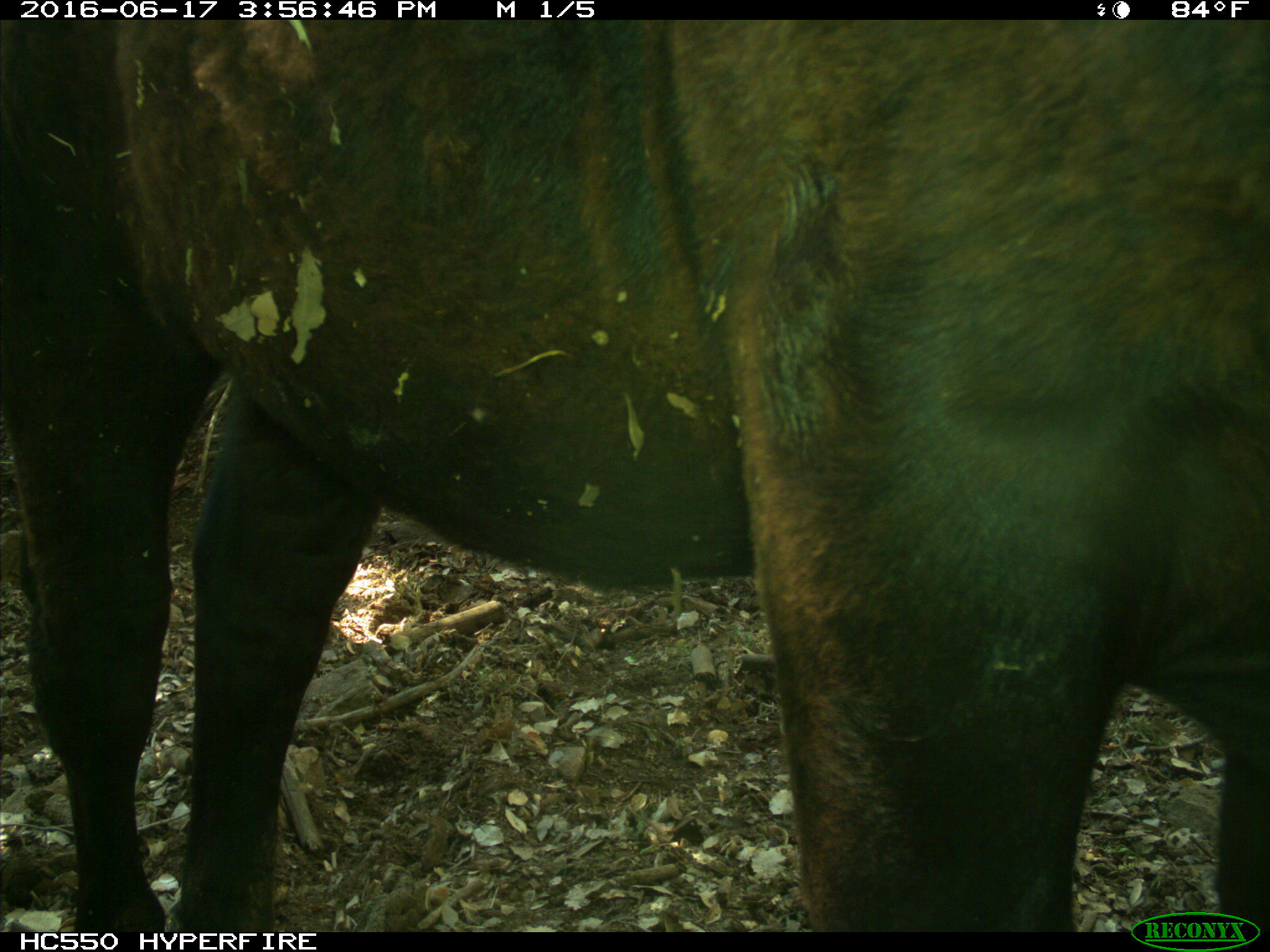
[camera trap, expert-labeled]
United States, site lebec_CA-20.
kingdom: Animalia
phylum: Chordata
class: Mammalia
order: Artiodactyla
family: Bovidae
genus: Bos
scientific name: Bos taurus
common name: domestic cow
Bos taurus (domestic cow).